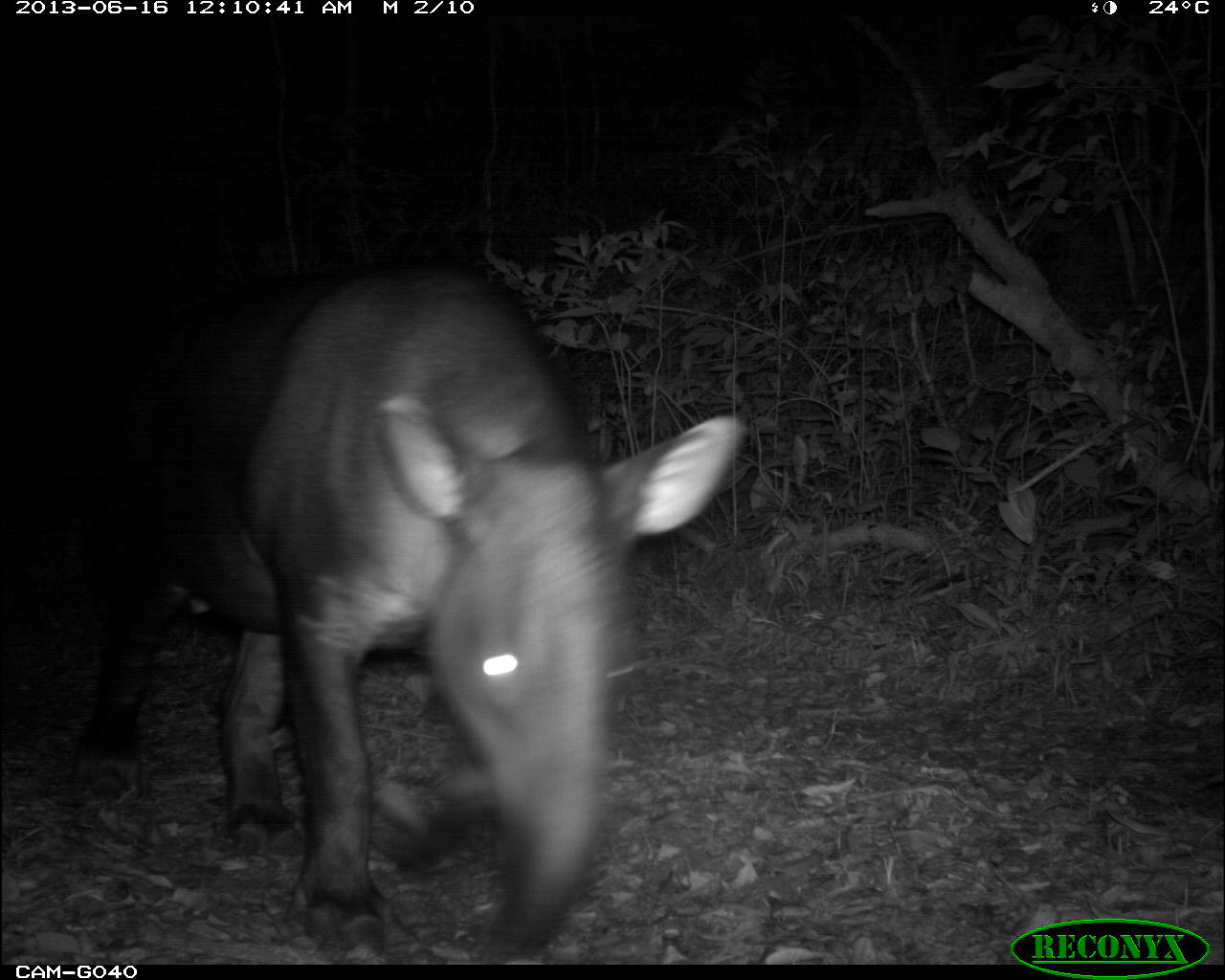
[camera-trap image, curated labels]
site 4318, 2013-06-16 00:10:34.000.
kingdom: Animalia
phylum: Chordata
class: Mammalia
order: Perissodactyla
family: Tapiridae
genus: Tapirus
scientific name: Tapirus bairdii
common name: baird's tapir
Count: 1.